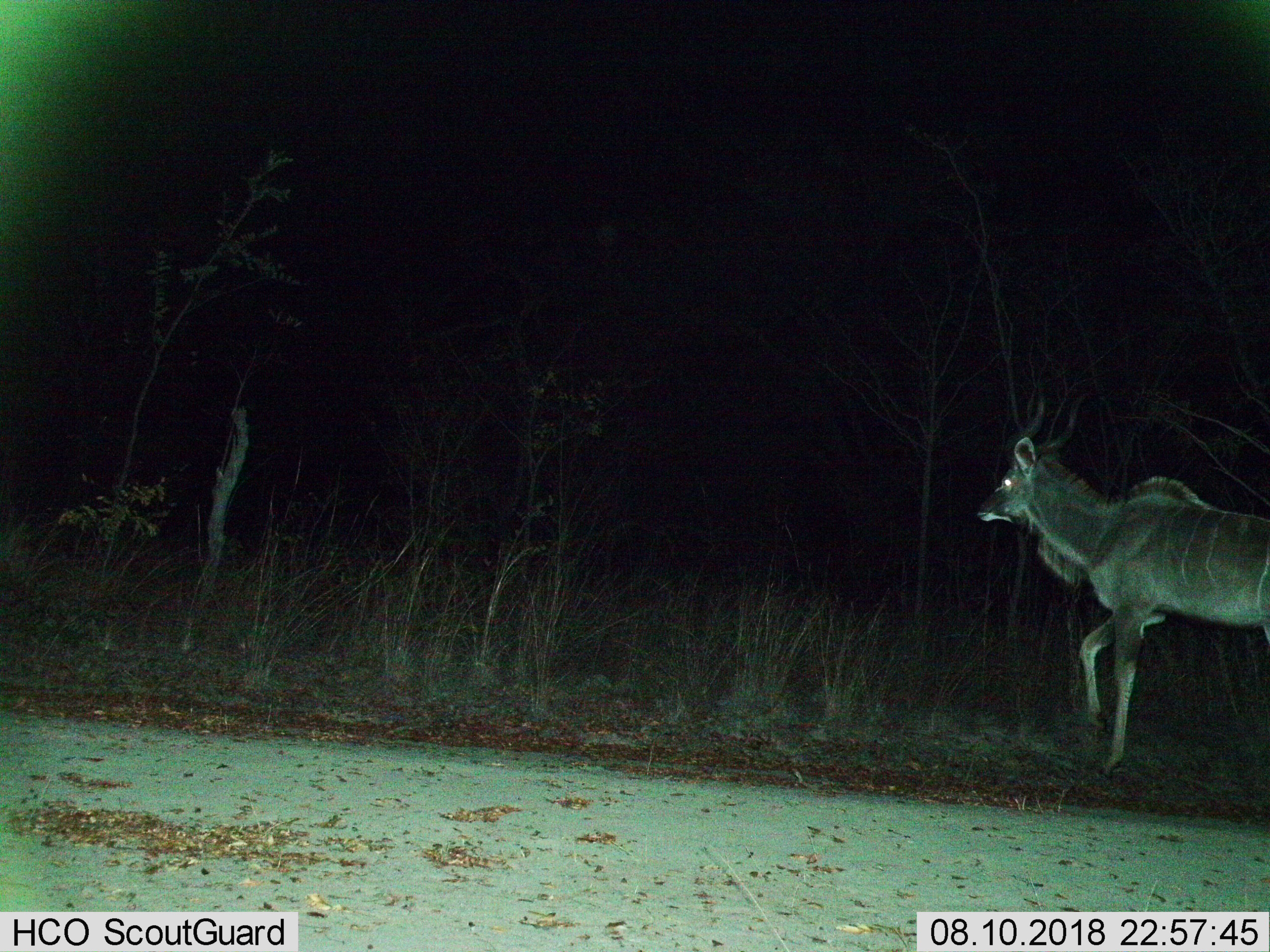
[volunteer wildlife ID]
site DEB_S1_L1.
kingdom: Animalia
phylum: Chordata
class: Mammalia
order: Artiodactyla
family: Bovidae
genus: Tragelaphus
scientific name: Tragelaphus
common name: kudu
Kudu (Tragelaphus), count 1. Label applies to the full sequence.